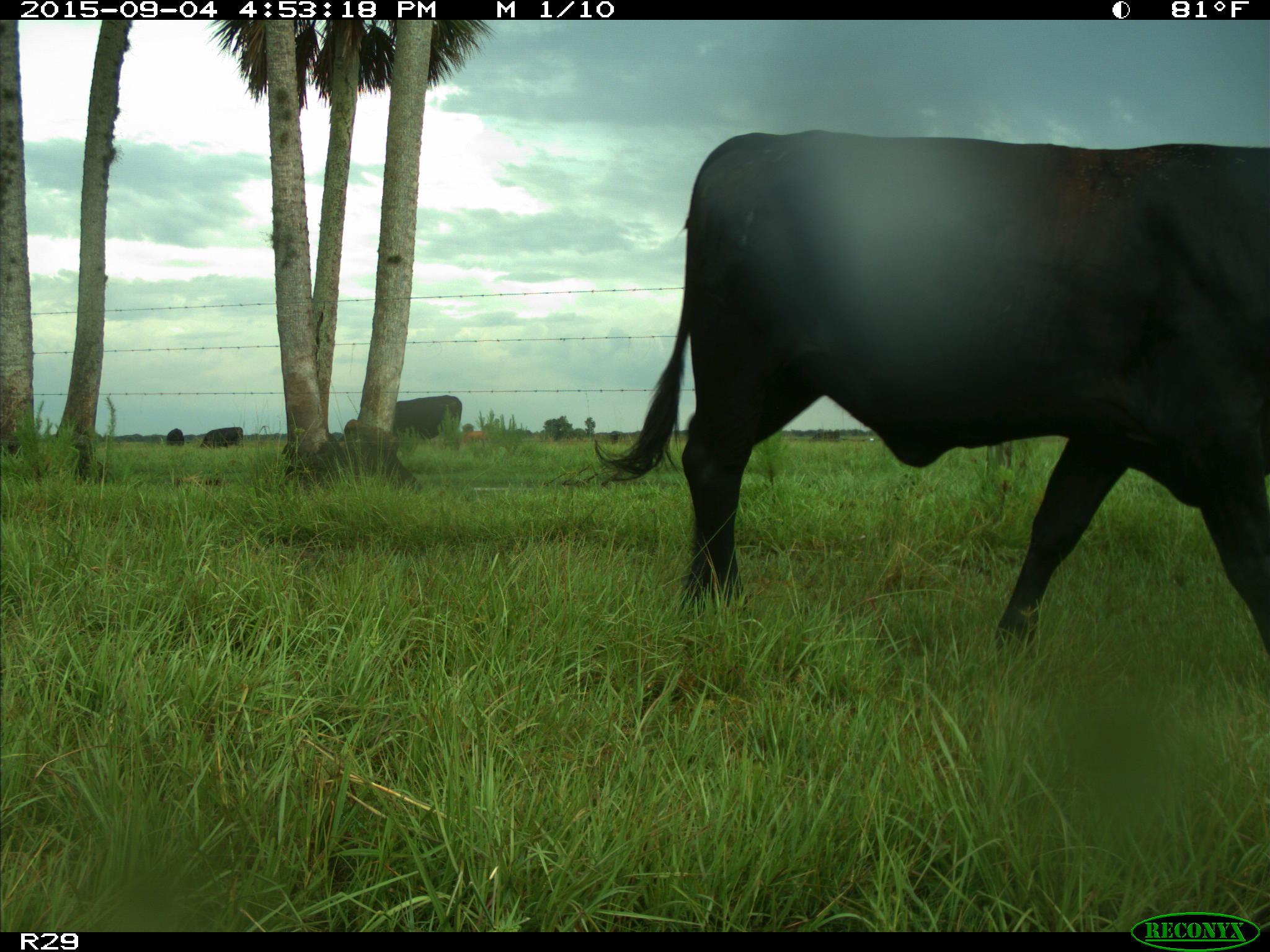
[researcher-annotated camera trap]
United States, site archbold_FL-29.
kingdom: Animalia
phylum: Chordata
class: Mammalia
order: Artiodactyla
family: Bovidae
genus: Bos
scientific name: Bos taurus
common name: domestic cow